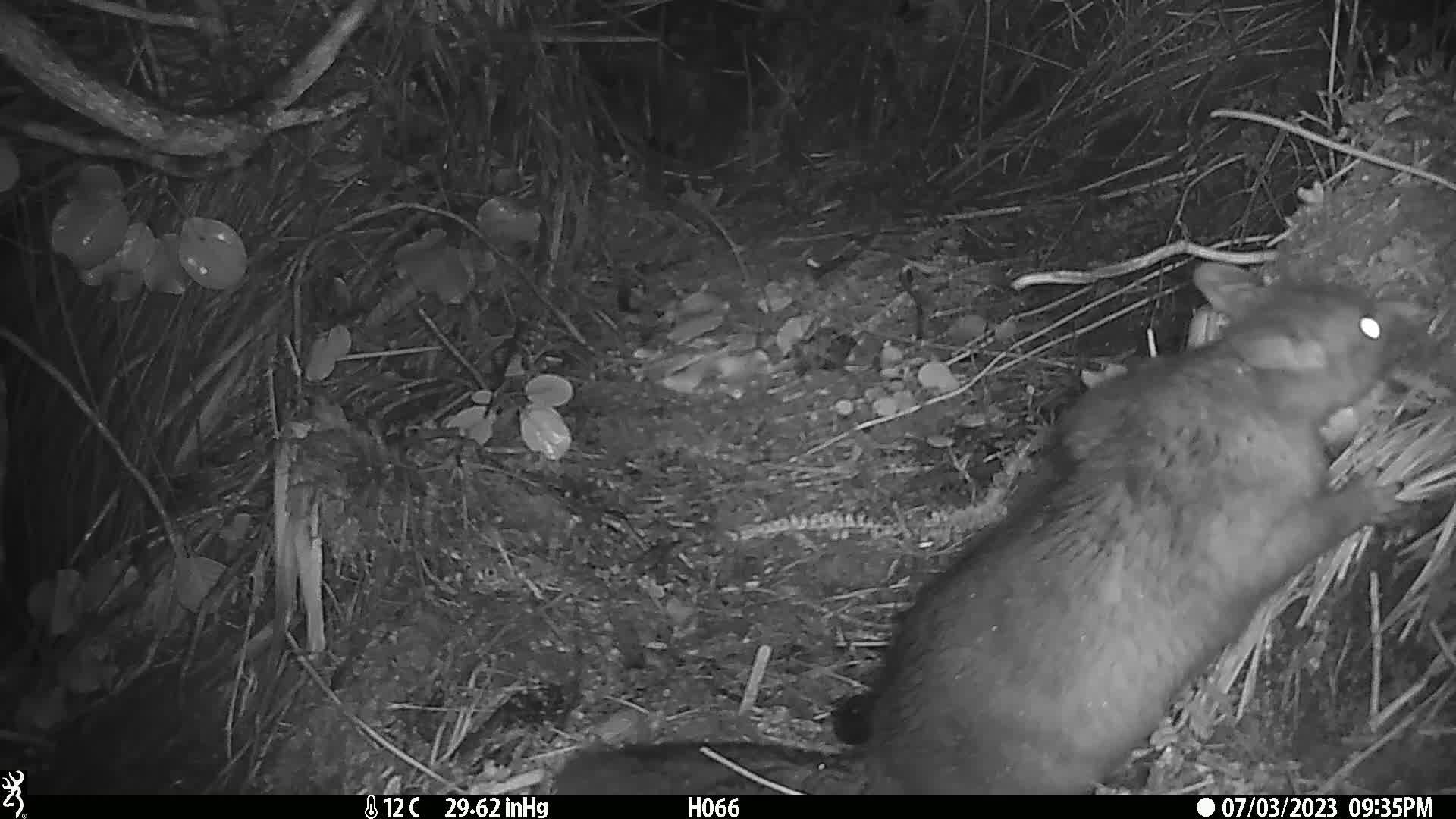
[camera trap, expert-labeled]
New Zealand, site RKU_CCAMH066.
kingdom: Animalia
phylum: Chordata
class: Mammalia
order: Diprotodontia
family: Phalangeridae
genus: Trichosurus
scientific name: Trichosurus vulpecula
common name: common brushtail possum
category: possum